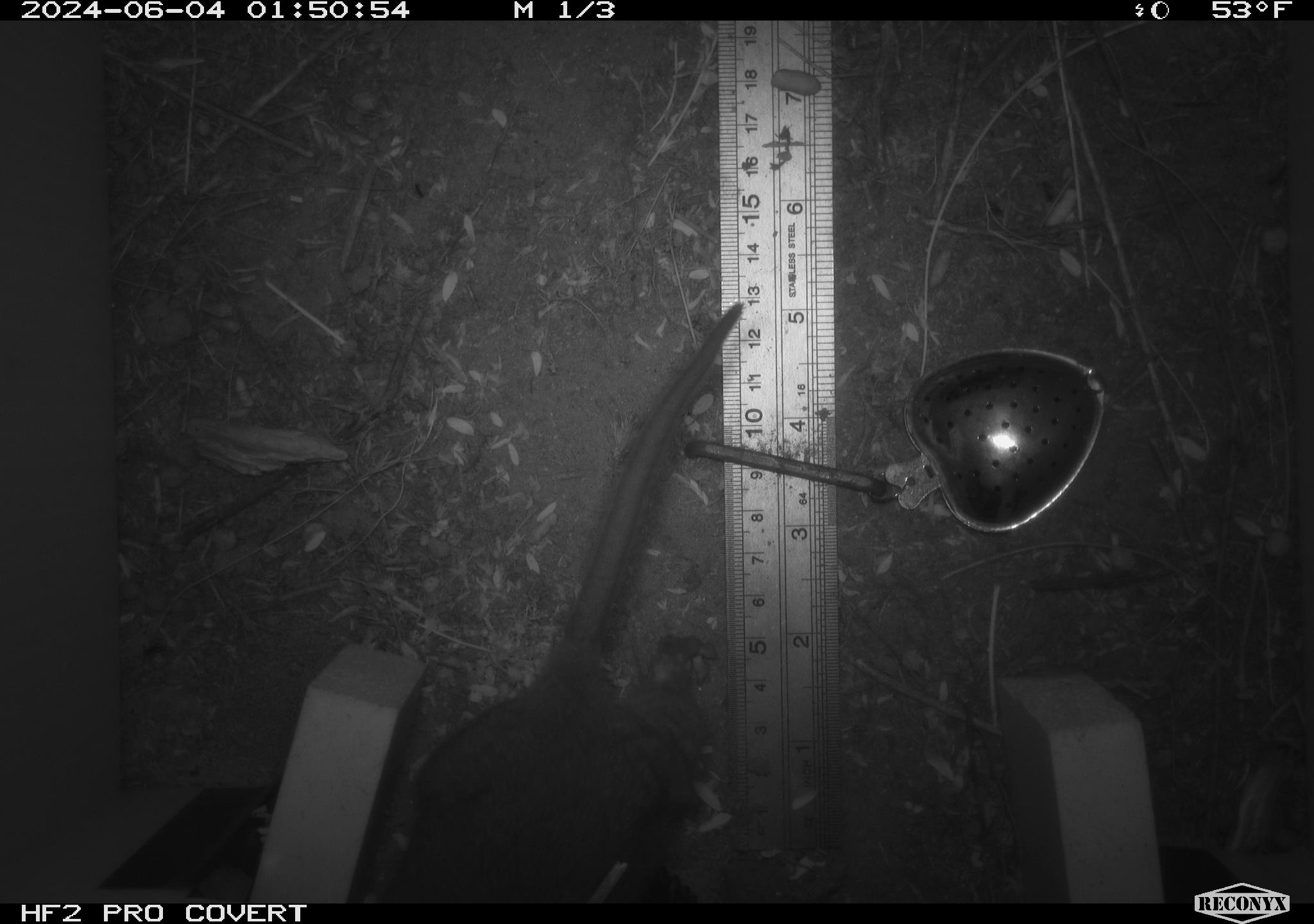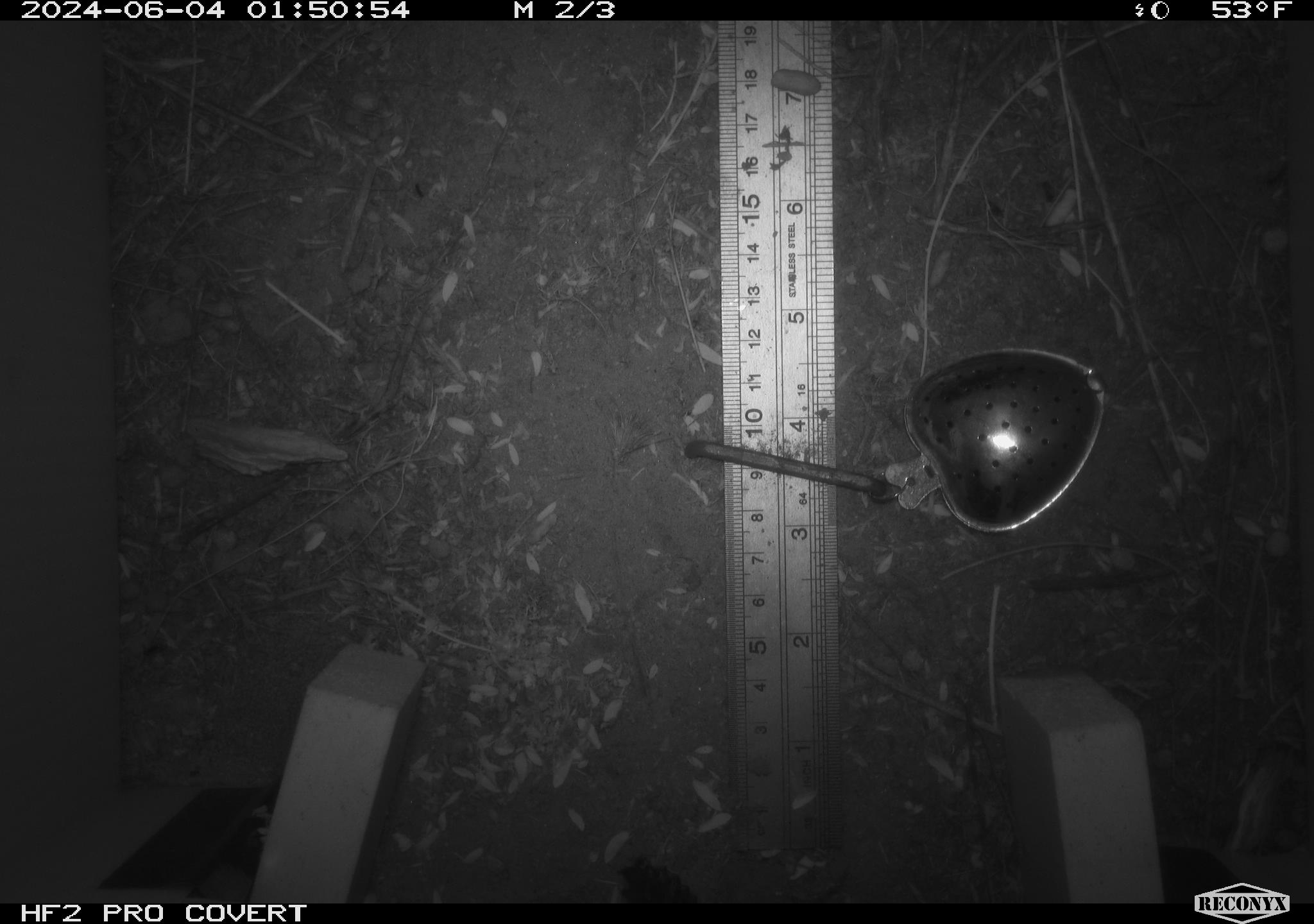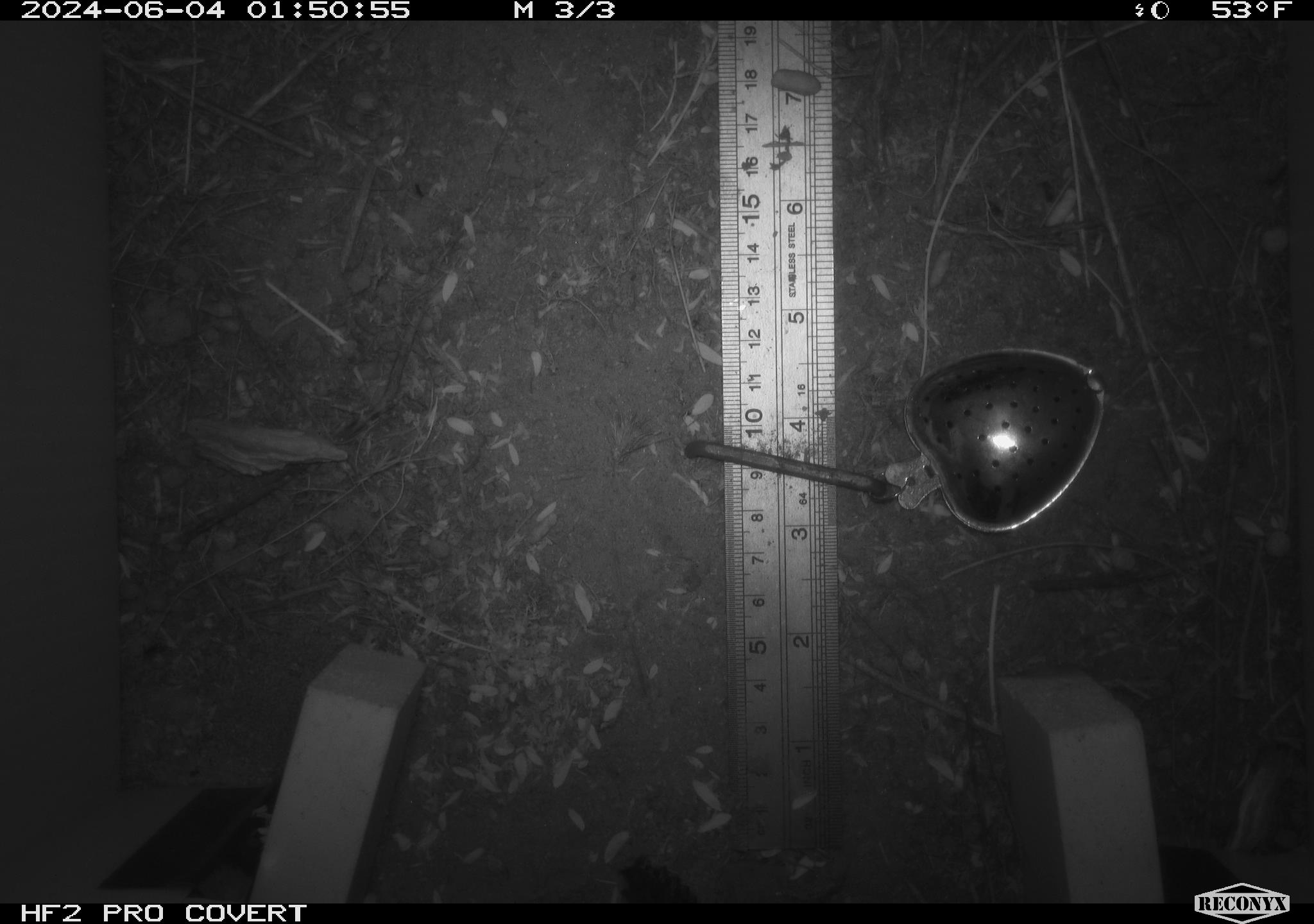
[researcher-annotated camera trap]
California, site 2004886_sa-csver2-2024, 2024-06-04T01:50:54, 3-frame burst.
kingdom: Animalia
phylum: Chordata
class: Mammalia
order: Rodentia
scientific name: Rodentia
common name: rodent